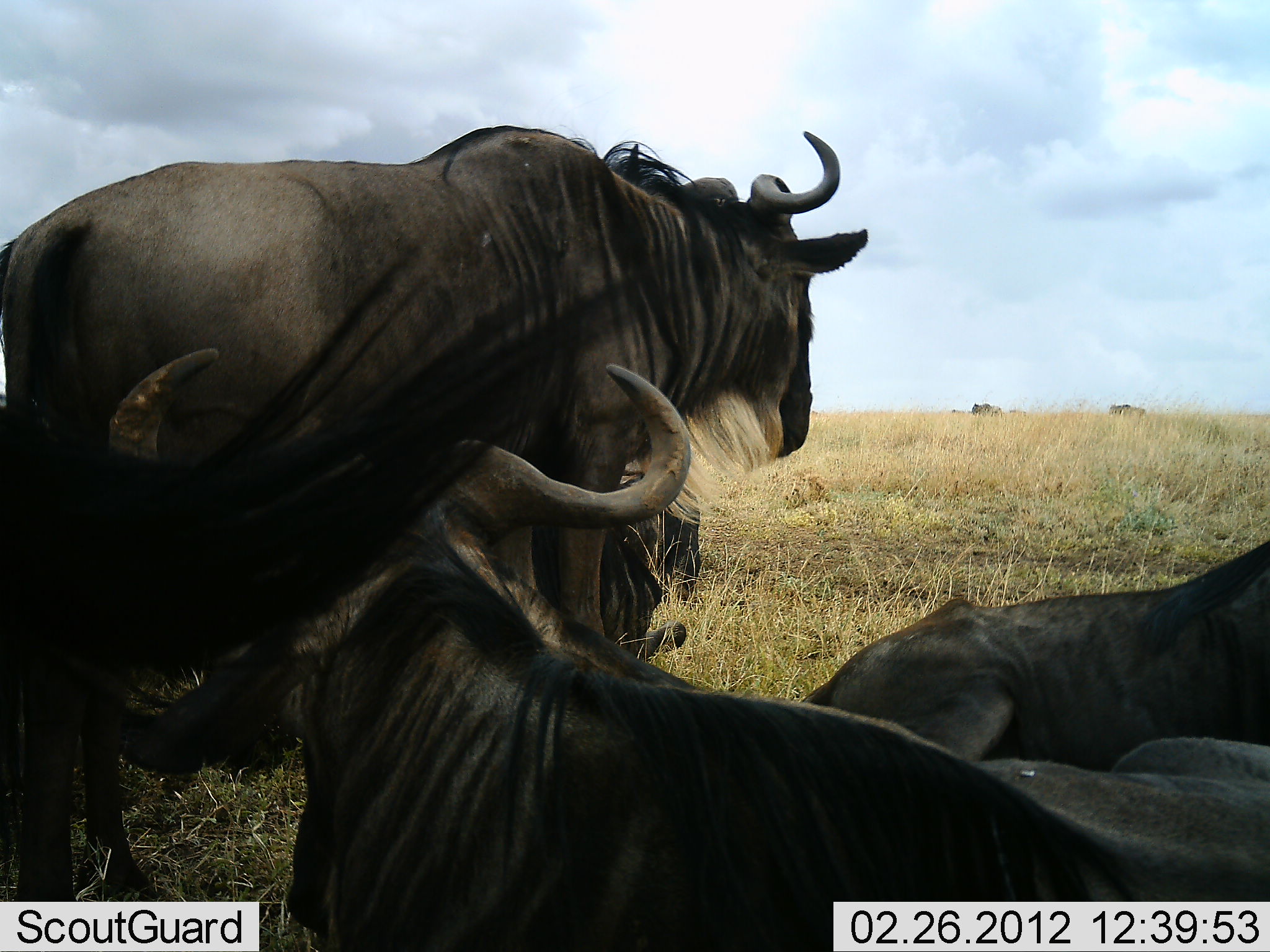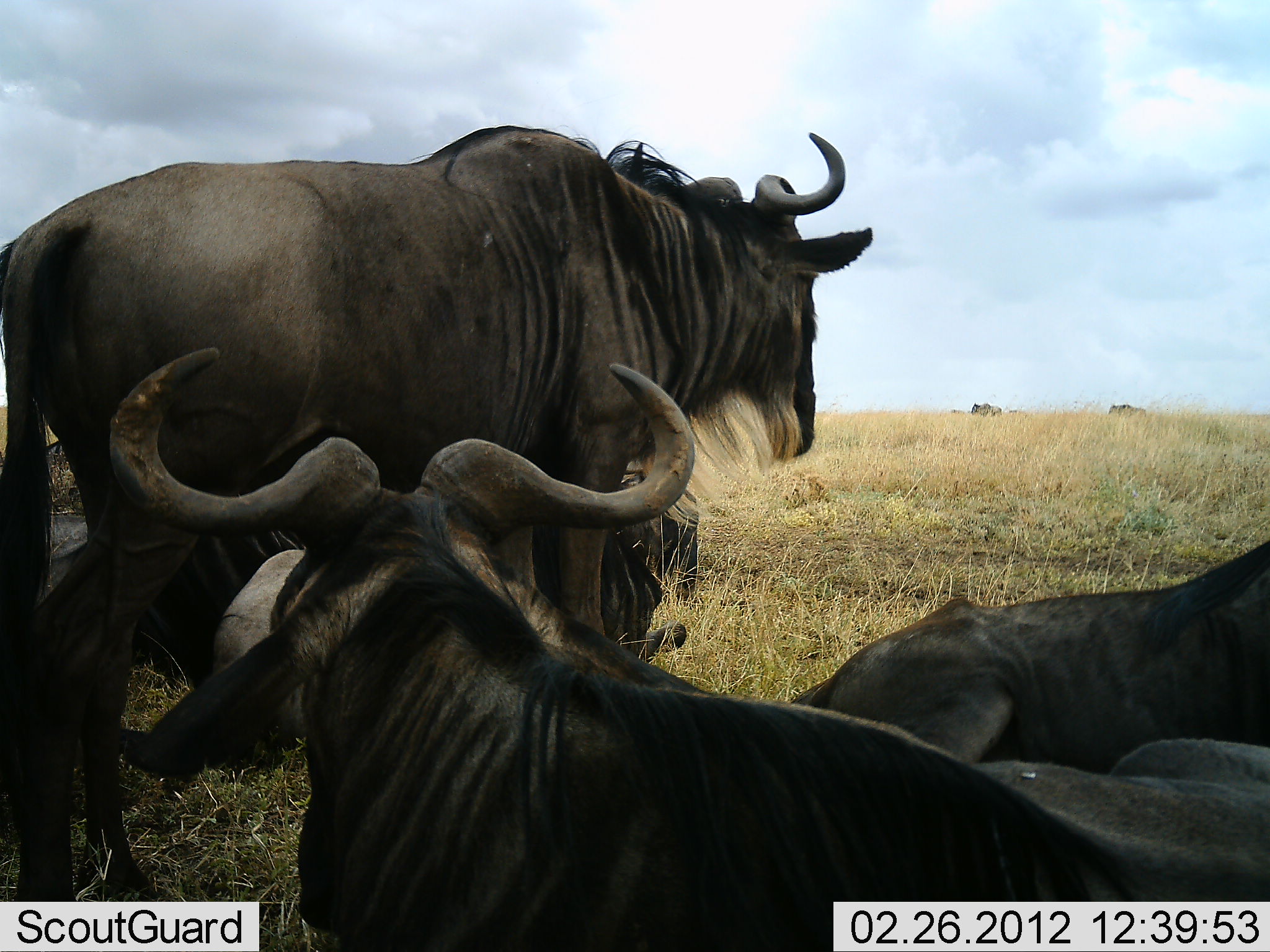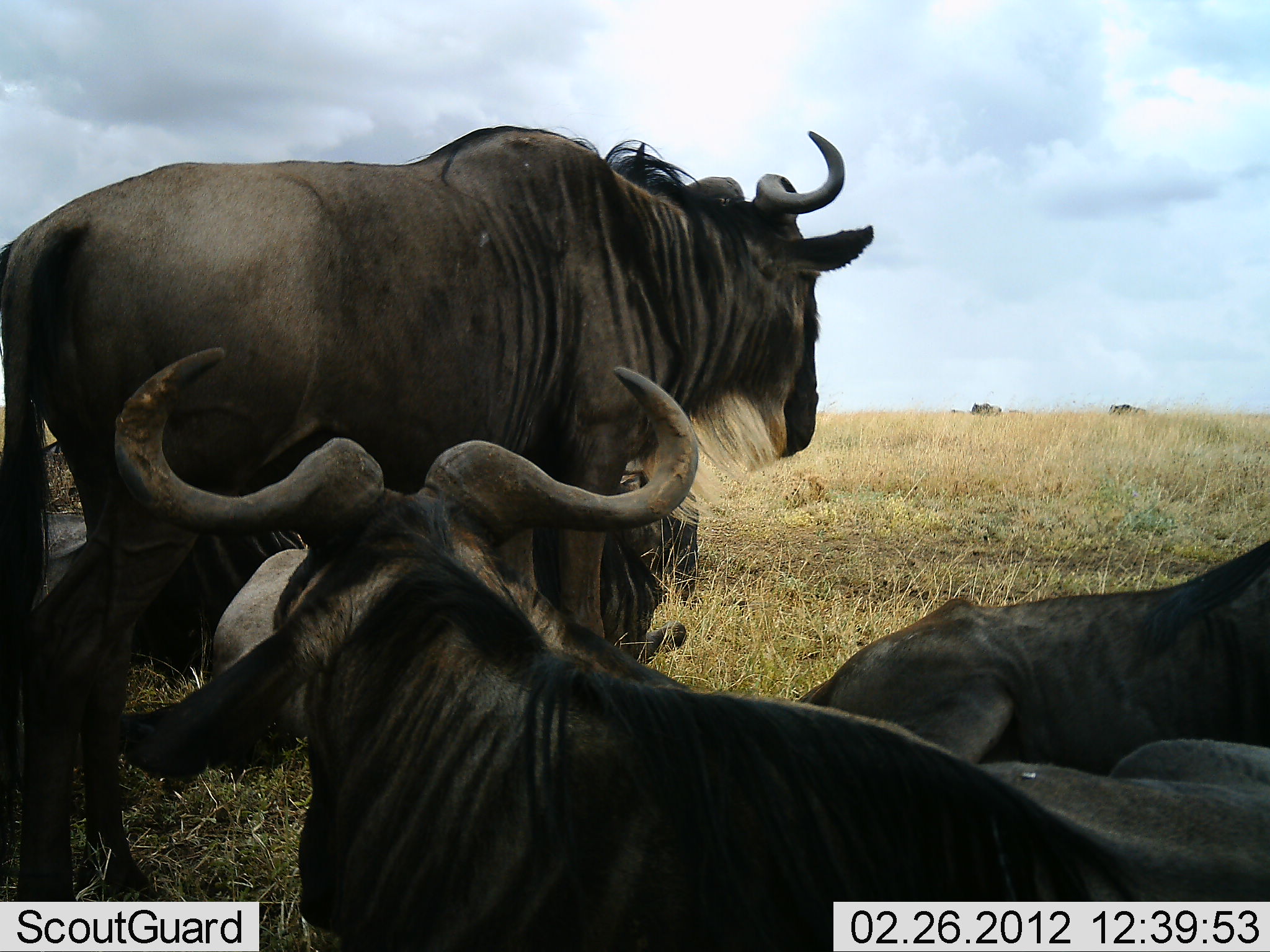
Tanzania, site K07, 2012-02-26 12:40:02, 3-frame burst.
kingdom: Animalia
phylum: Chordata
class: Mammalia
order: Artiodactyla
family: Bovidae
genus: Connochaetes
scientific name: Connochaetes taurinus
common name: blue wildebeest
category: wildebeest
Wildebeest (blue wildebeest) (Connochaetes taurinus), count 4. Behavior (volunteer vote fractions): standing 89%, resting 96%, moving 0%, interacting 0%. Young present (vote fraction): 0%. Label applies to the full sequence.